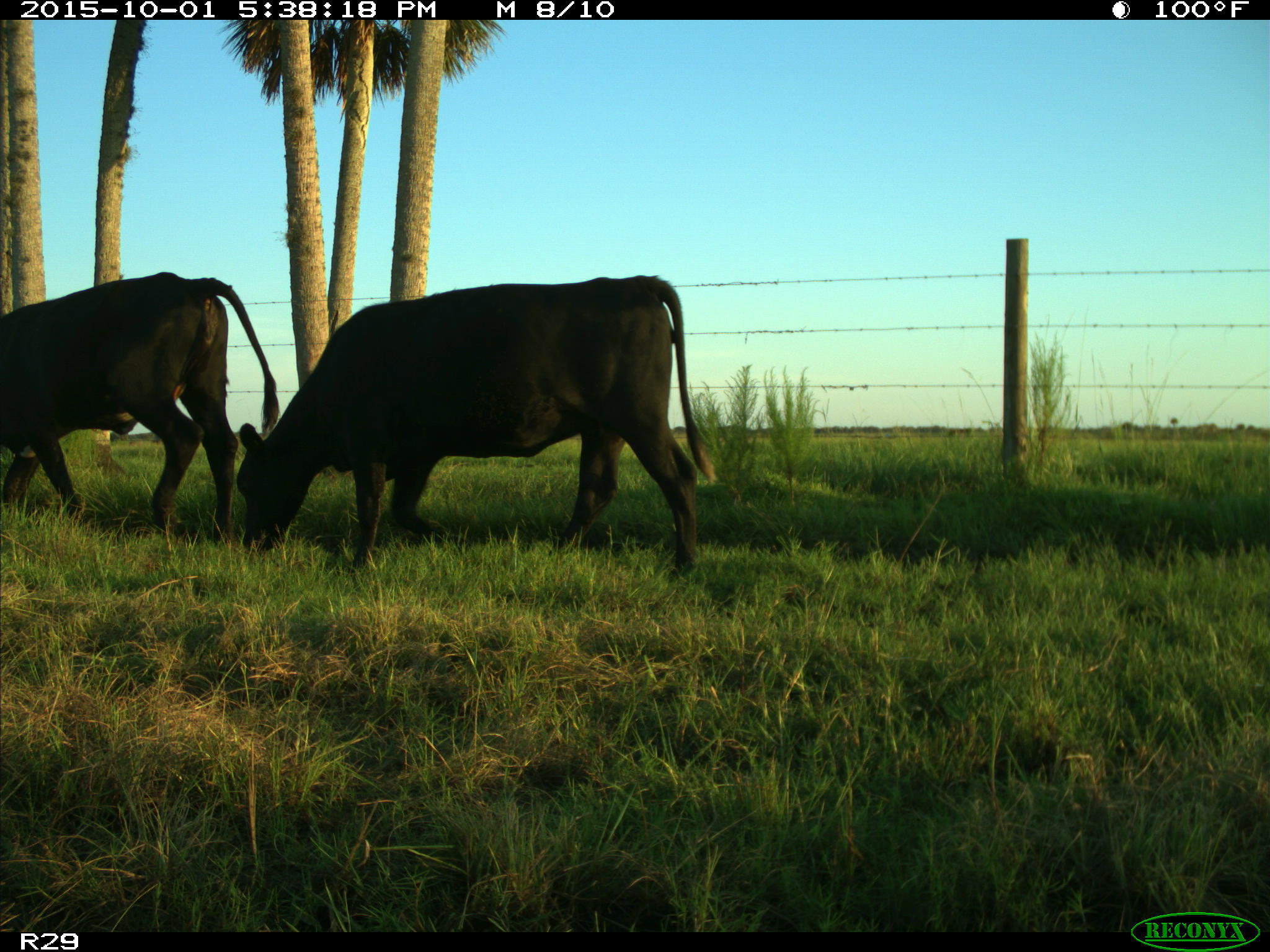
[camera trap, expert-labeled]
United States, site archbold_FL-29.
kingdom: Animalia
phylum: Chordata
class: Mammalia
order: Artiodactyla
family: Bovidae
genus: Bos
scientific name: Bos taurus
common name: domestic cow